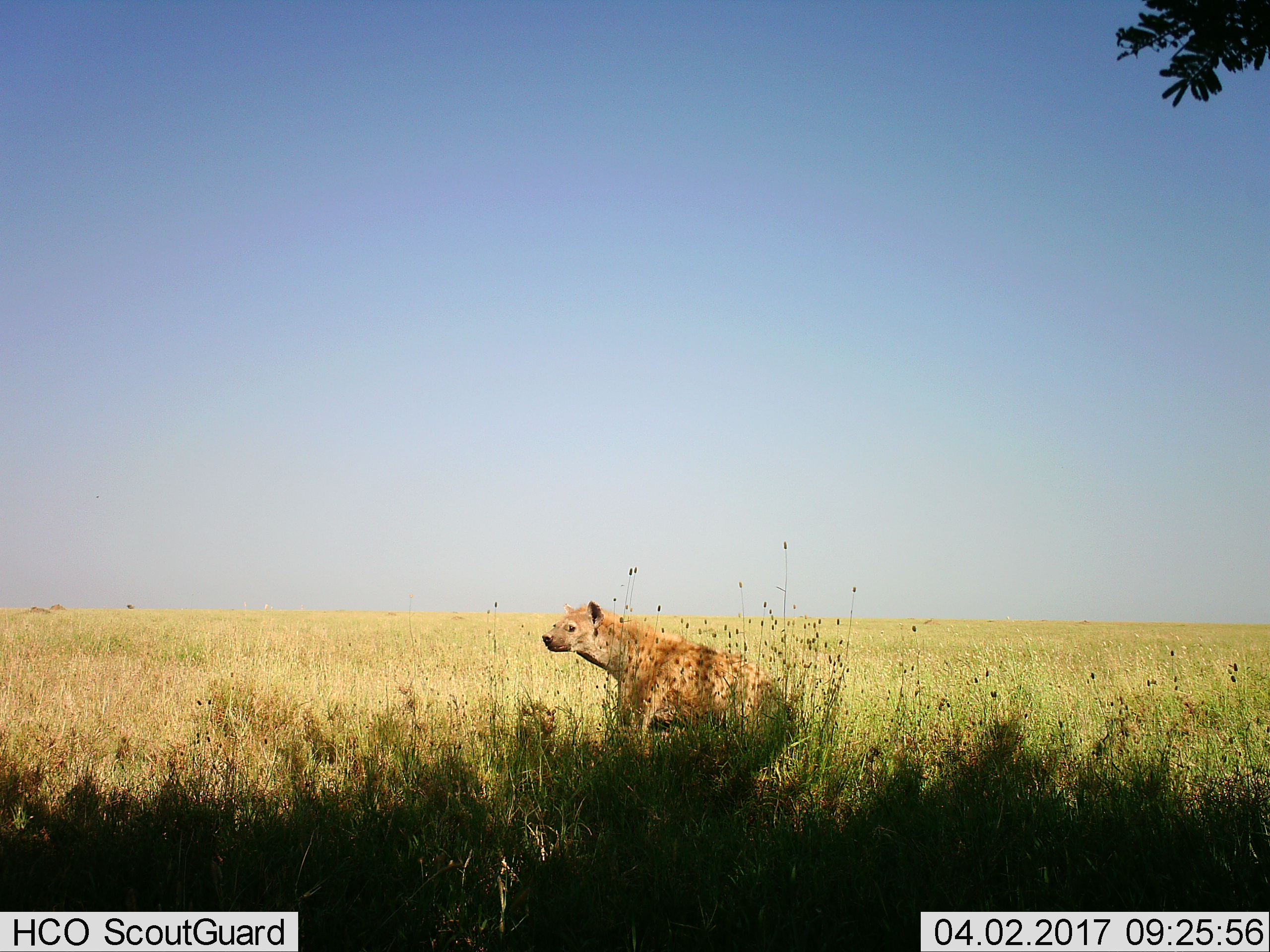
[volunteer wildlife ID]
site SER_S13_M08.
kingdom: Animalia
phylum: Chordata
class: Mammalia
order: Carnivora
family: Hyaenidae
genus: Crocuta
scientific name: Crocuta crocuta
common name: spotted hyena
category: hyenaspotted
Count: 1.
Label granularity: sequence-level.